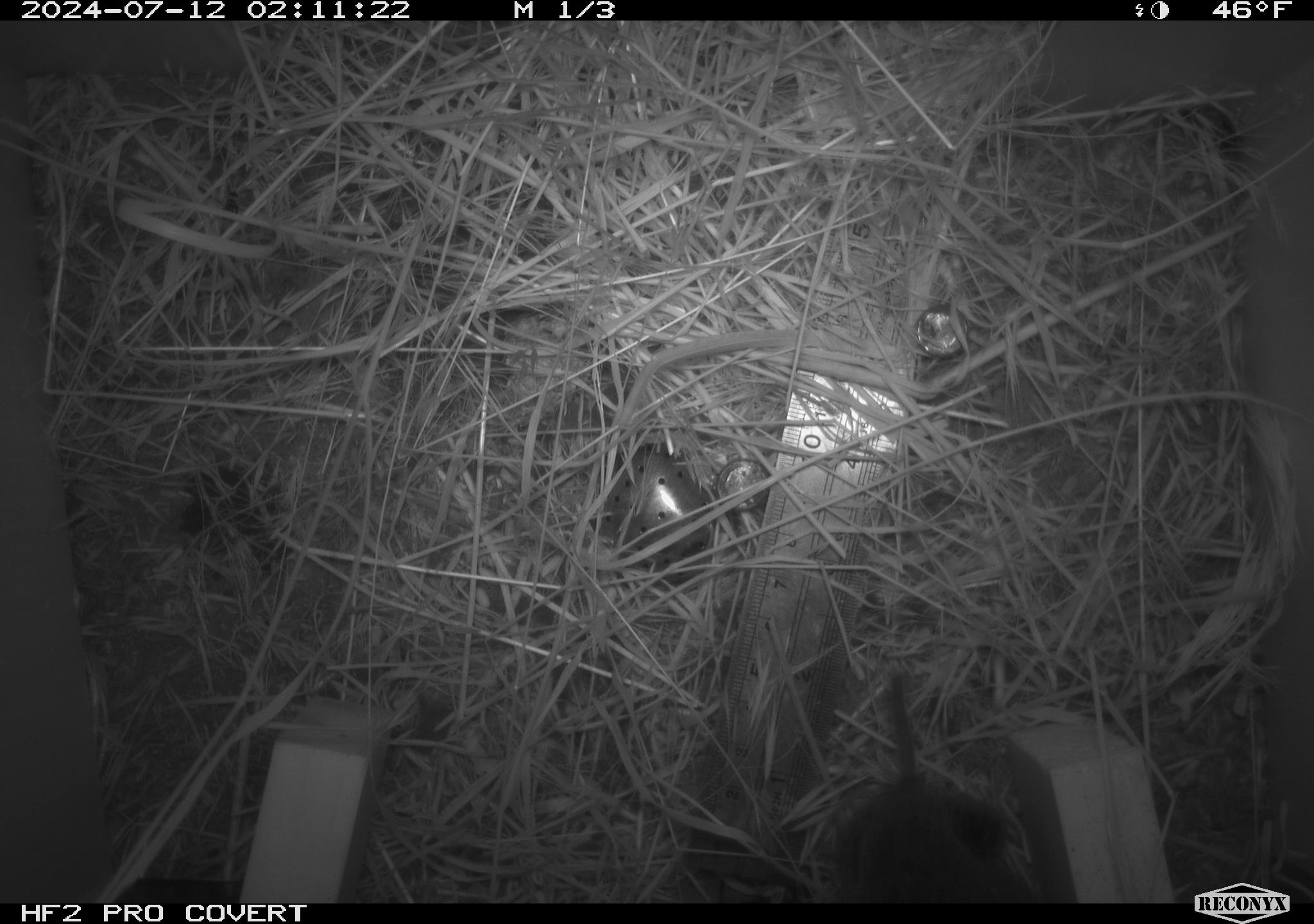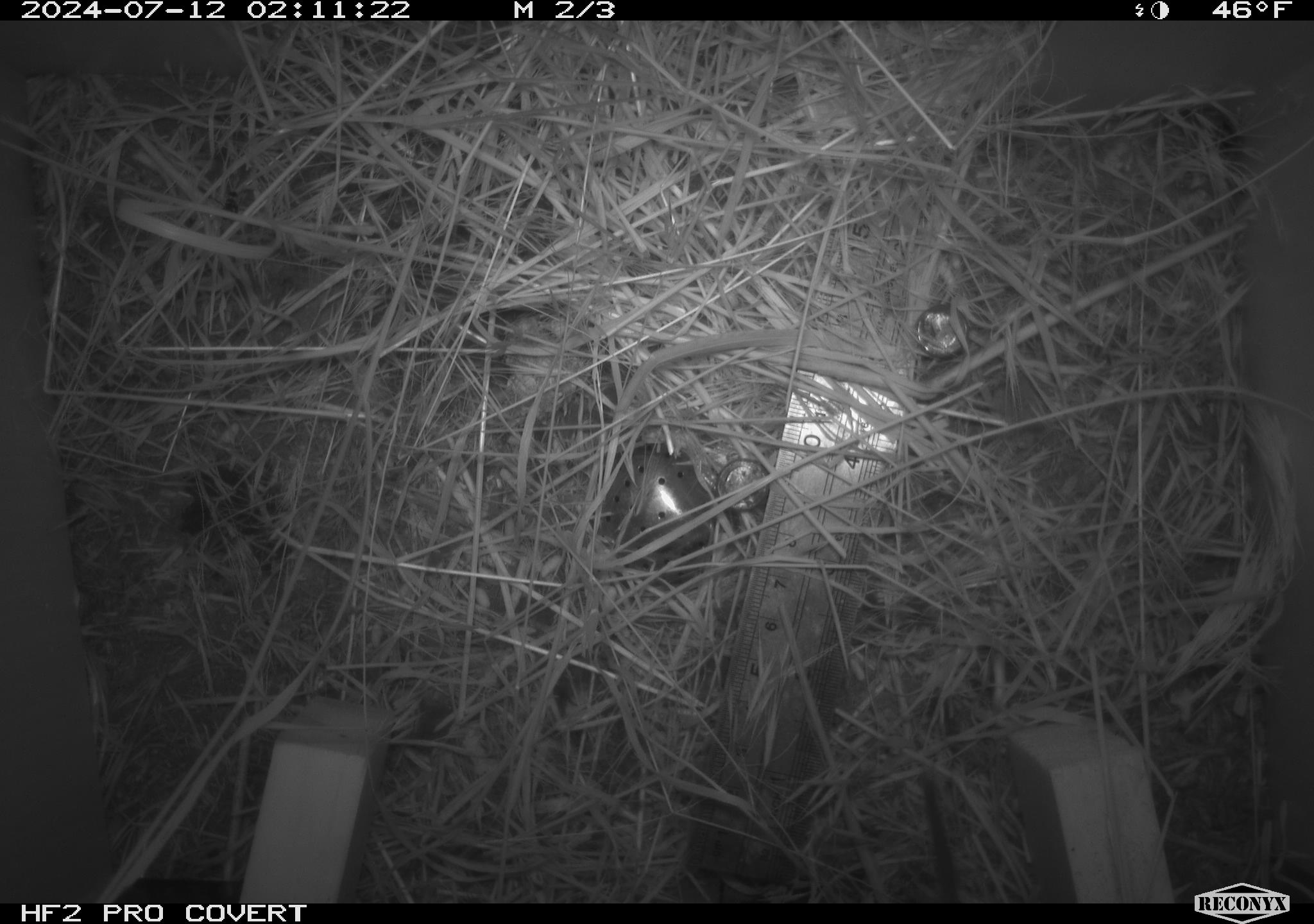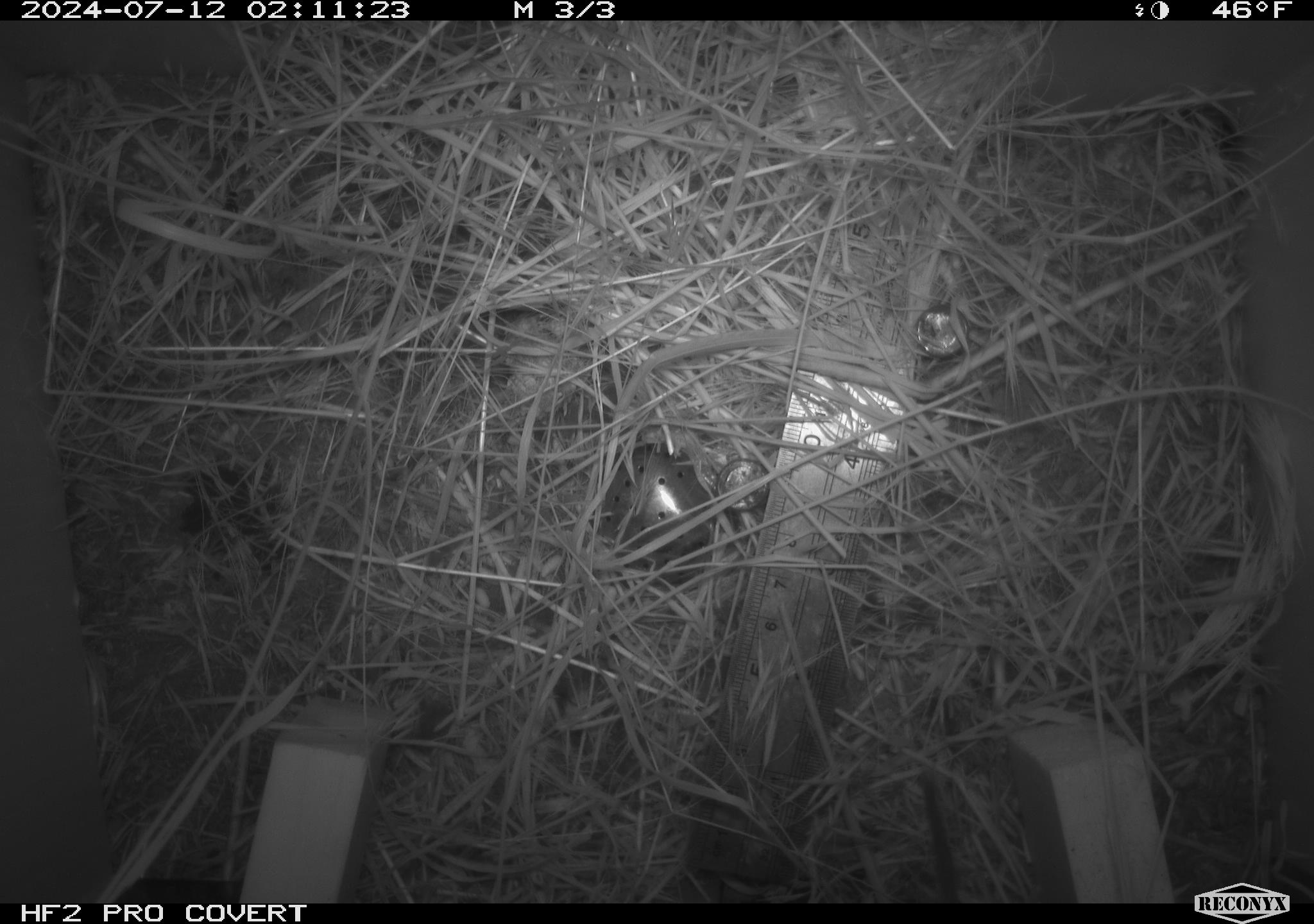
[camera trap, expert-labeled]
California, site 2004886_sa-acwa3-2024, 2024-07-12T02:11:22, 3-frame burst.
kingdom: Animalia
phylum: Chordata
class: Mammalia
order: Rodentia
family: Cricetidae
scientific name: Arvicolinae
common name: voles, lemmings, and muskrats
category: arvicolinae subfamily